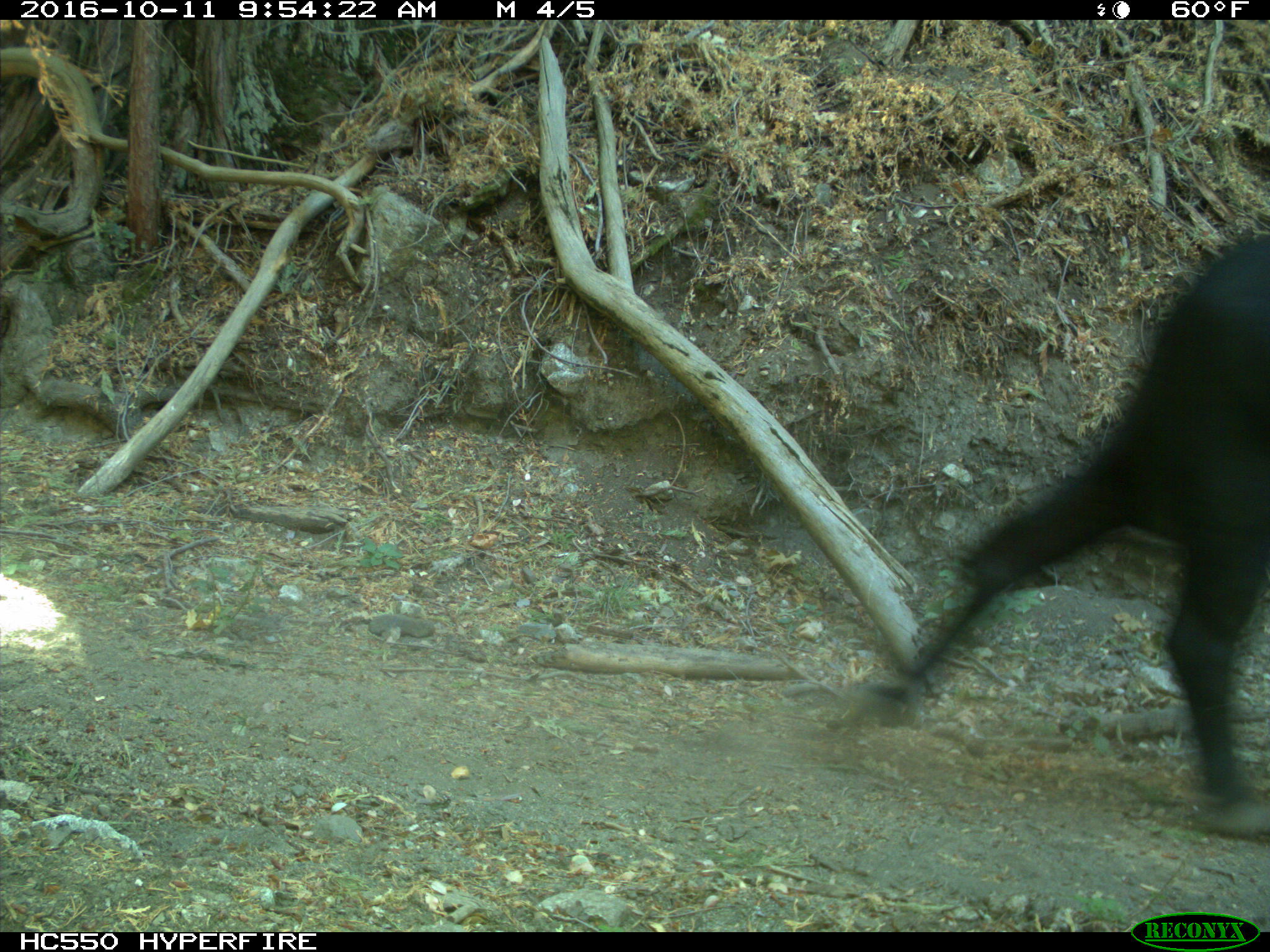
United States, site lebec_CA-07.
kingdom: Animalia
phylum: Chordata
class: Mammalia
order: Artiodactyla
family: Bovidae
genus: Bos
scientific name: Bos taurus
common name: domestic cow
Bos taurus (domestic cow).